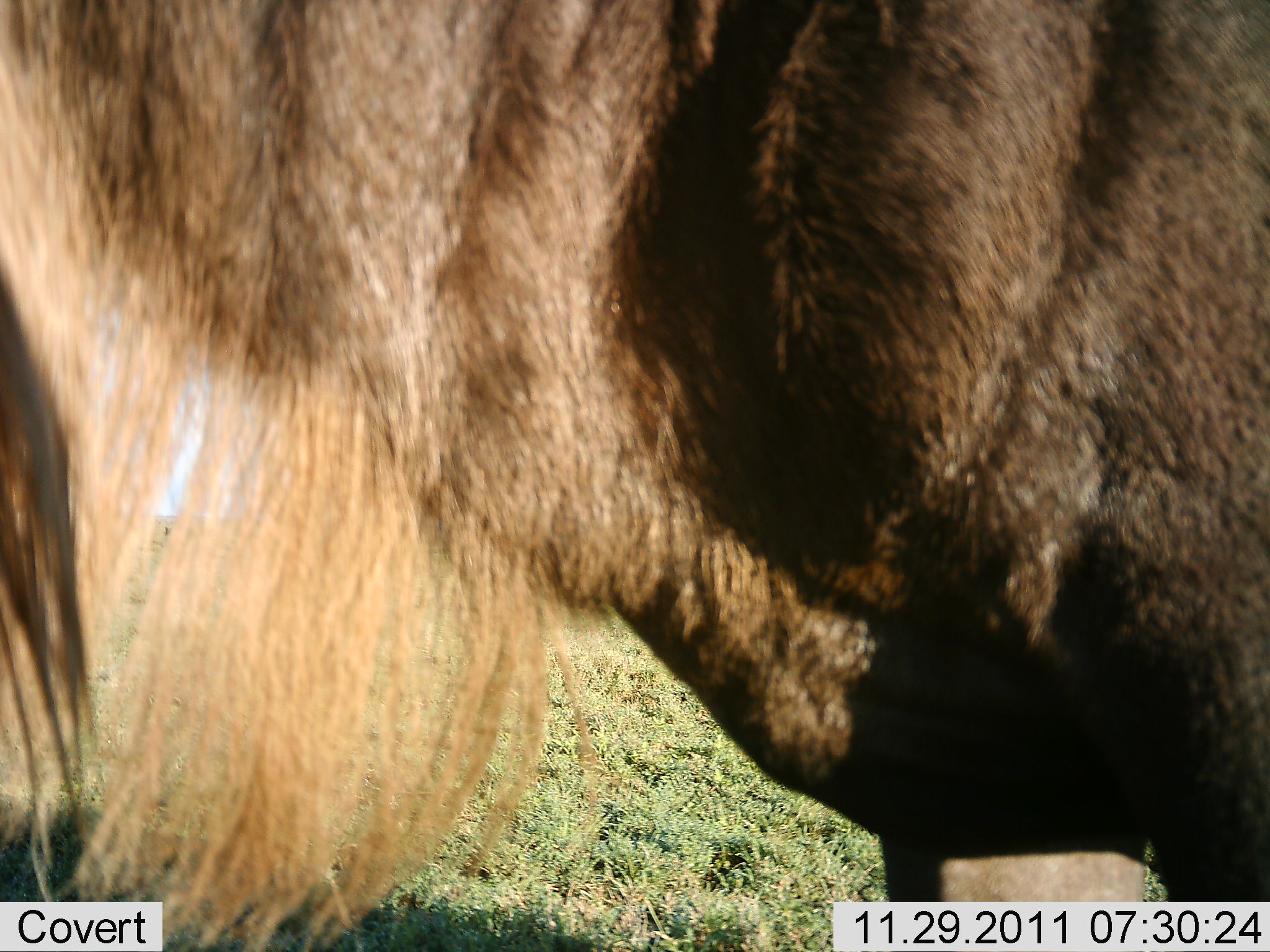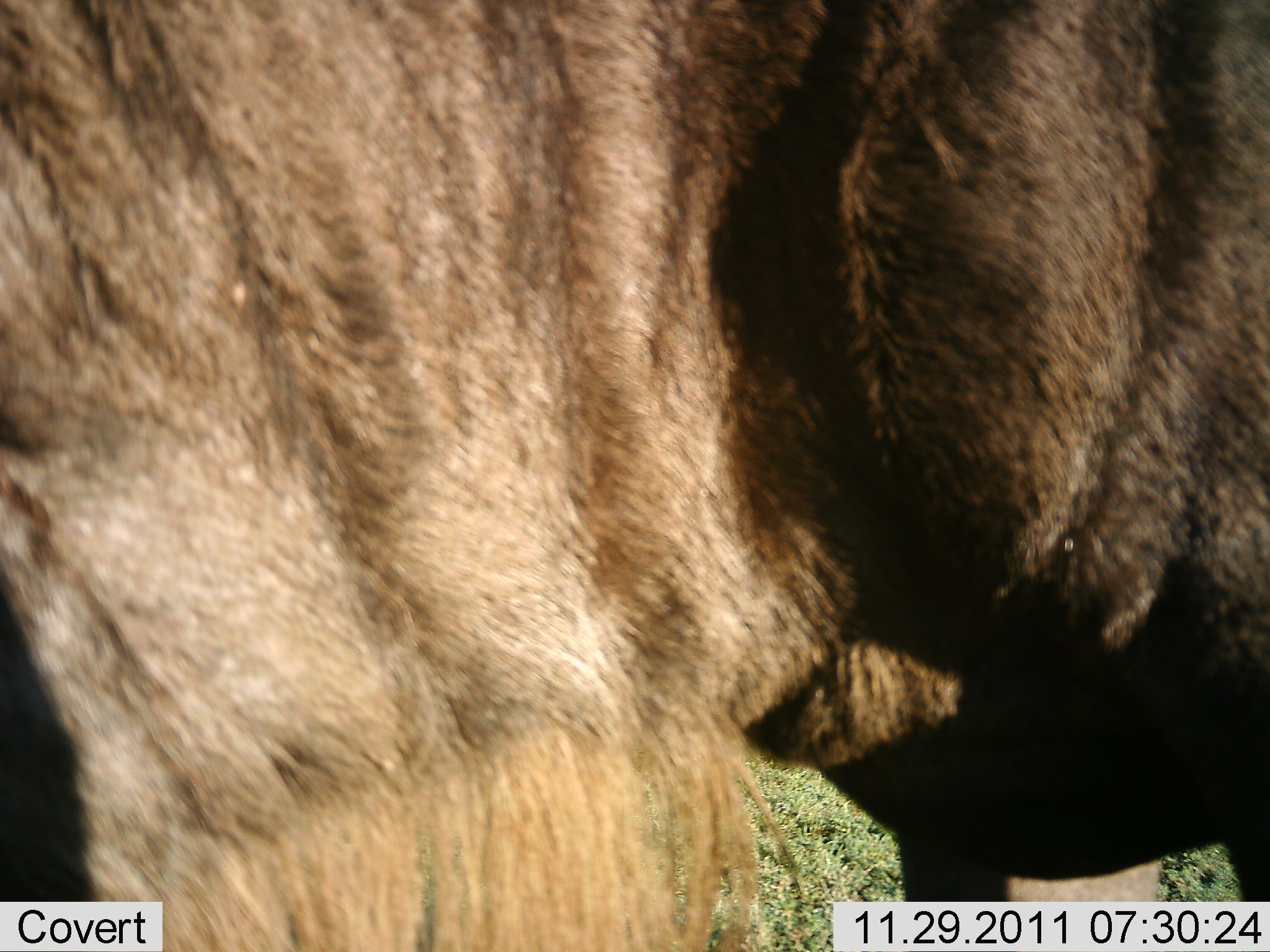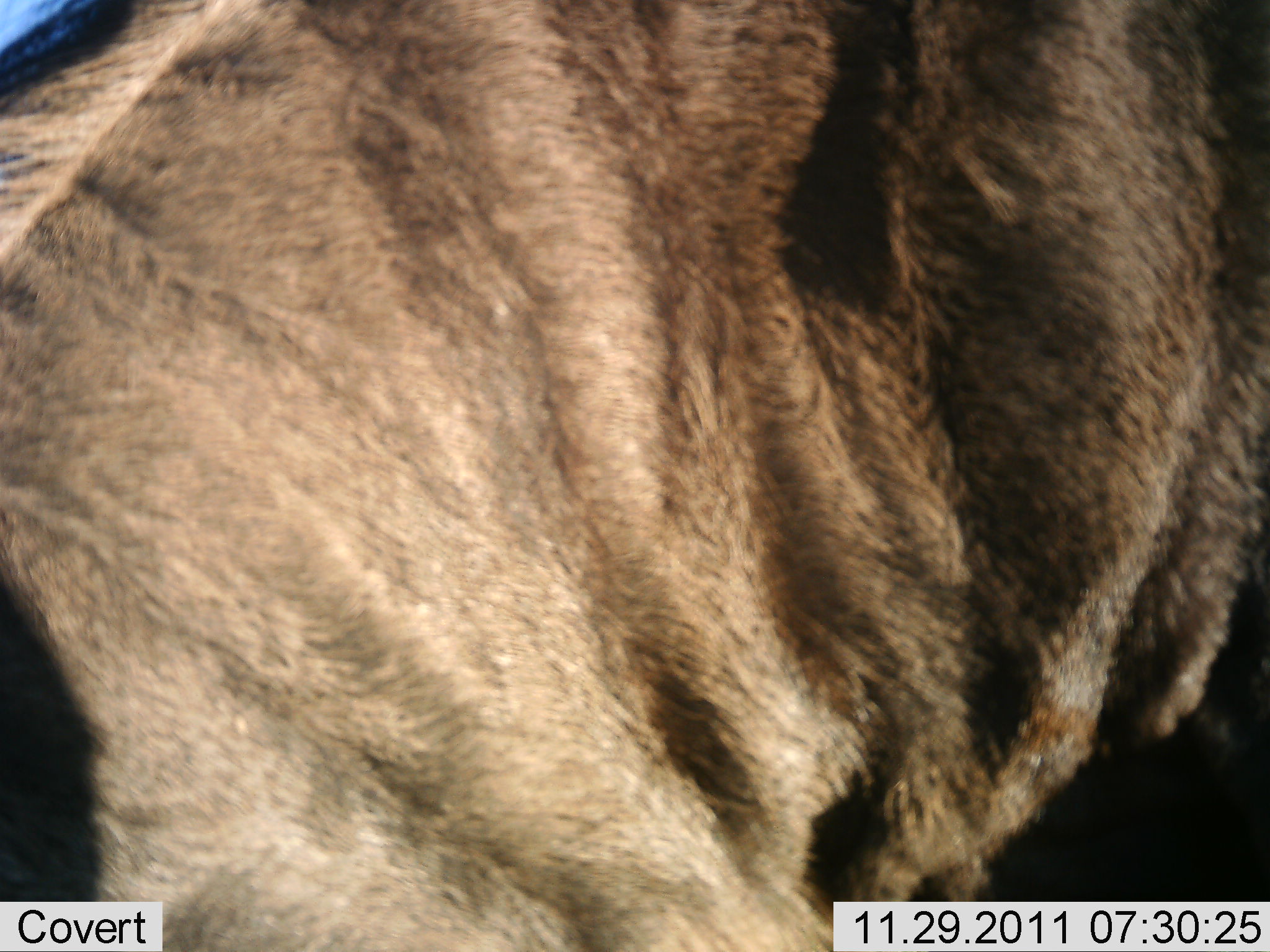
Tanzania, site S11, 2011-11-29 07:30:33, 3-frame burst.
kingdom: Animalia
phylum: Chordata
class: Mammalia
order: Artiodactyla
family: Bovidae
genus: Connochaetes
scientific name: Connochaetes taurinus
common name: blue wildebeest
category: wildebeest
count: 1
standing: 93%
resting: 0%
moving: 7%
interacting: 7%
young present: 0%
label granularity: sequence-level